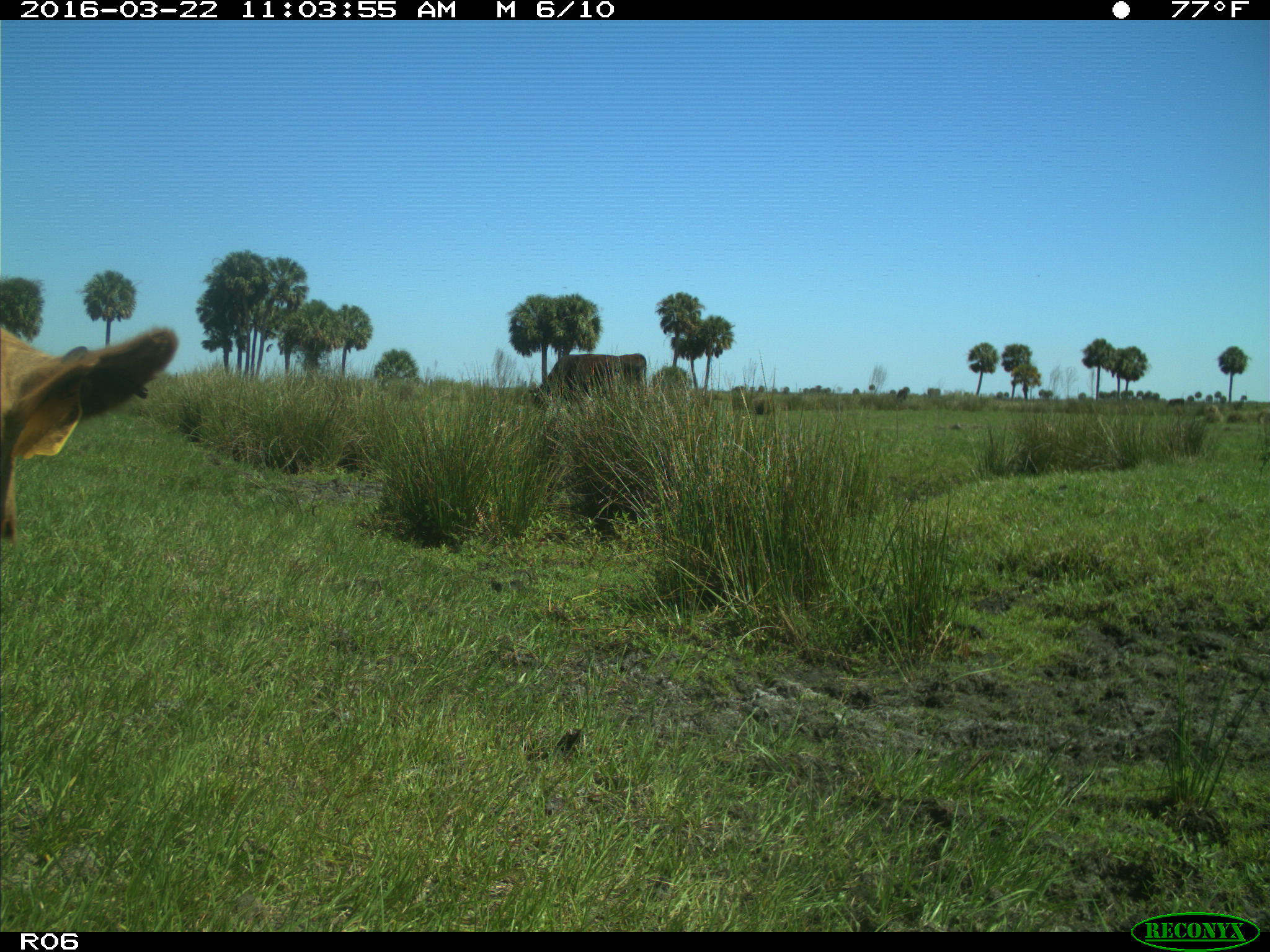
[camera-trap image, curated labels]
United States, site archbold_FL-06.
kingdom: Animalia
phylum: Chordata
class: Mammalia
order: Artiodactyla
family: Bovidae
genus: Bos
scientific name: Bos taurus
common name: domestic cow